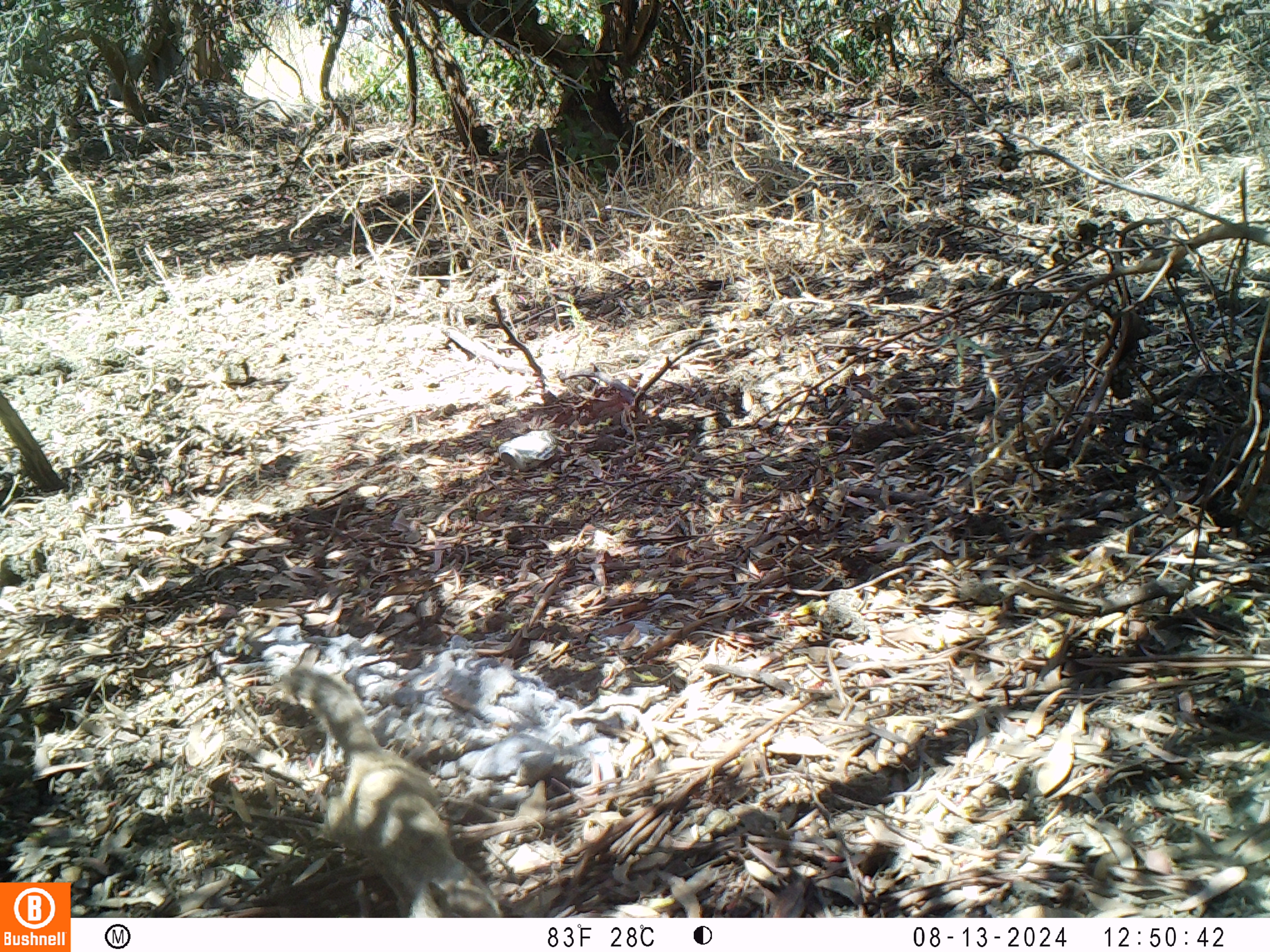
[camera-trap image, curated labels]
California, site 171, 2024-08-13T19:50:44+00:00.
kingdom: Animalia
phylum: Chordata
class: Mammalia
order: Rodentia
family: Sciuridae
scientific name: Sciuridae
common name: squirrel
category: unknown squirrel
Unknown squirrel (squirrel) (Sciuridae).